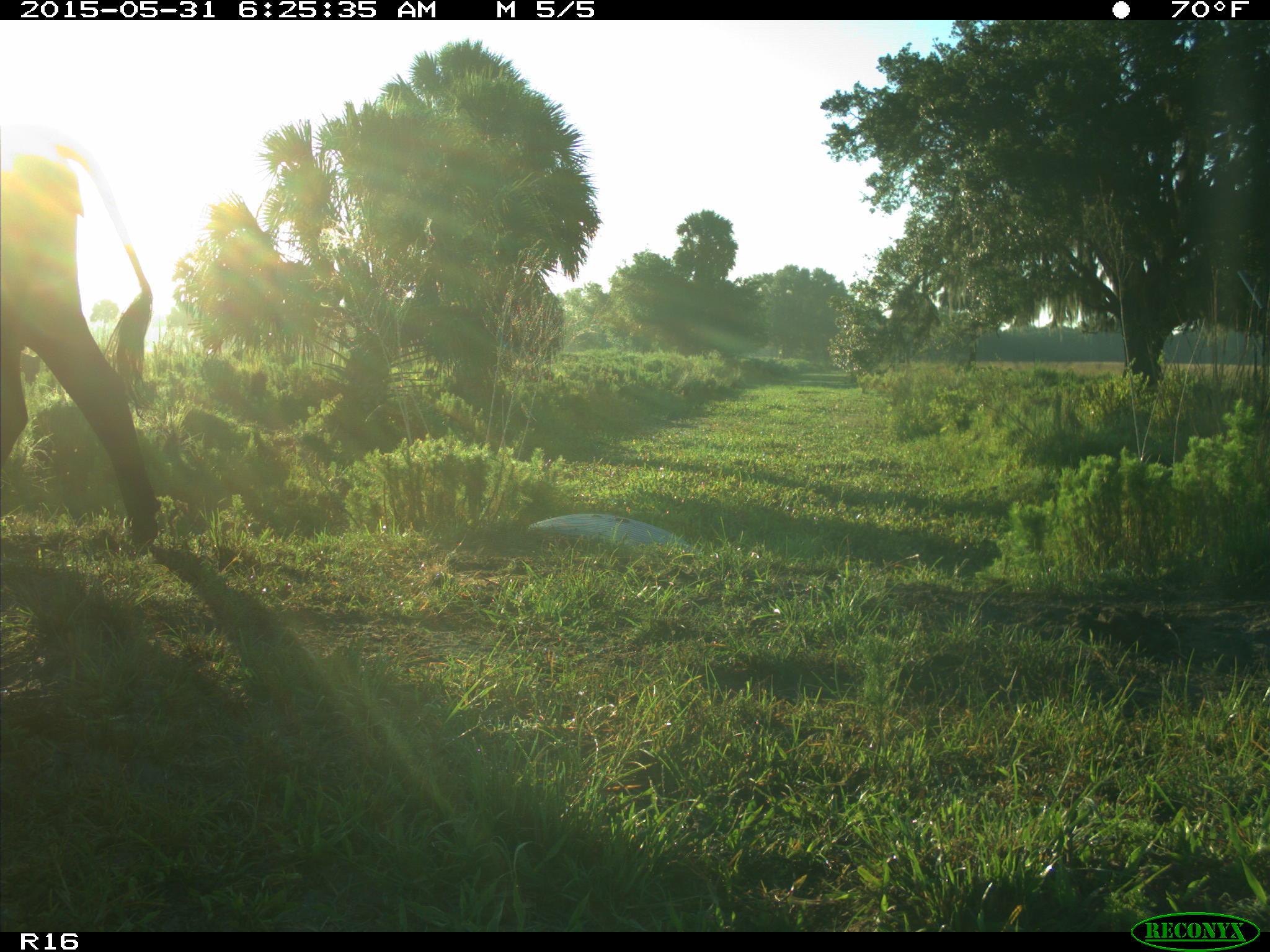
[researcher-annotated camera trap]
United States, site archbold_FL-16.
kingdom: Animalia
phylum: Chordata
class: Mammalia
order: Artiodactyla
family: Bovidae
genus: Bos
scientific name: Bos taurus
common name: domestic cow